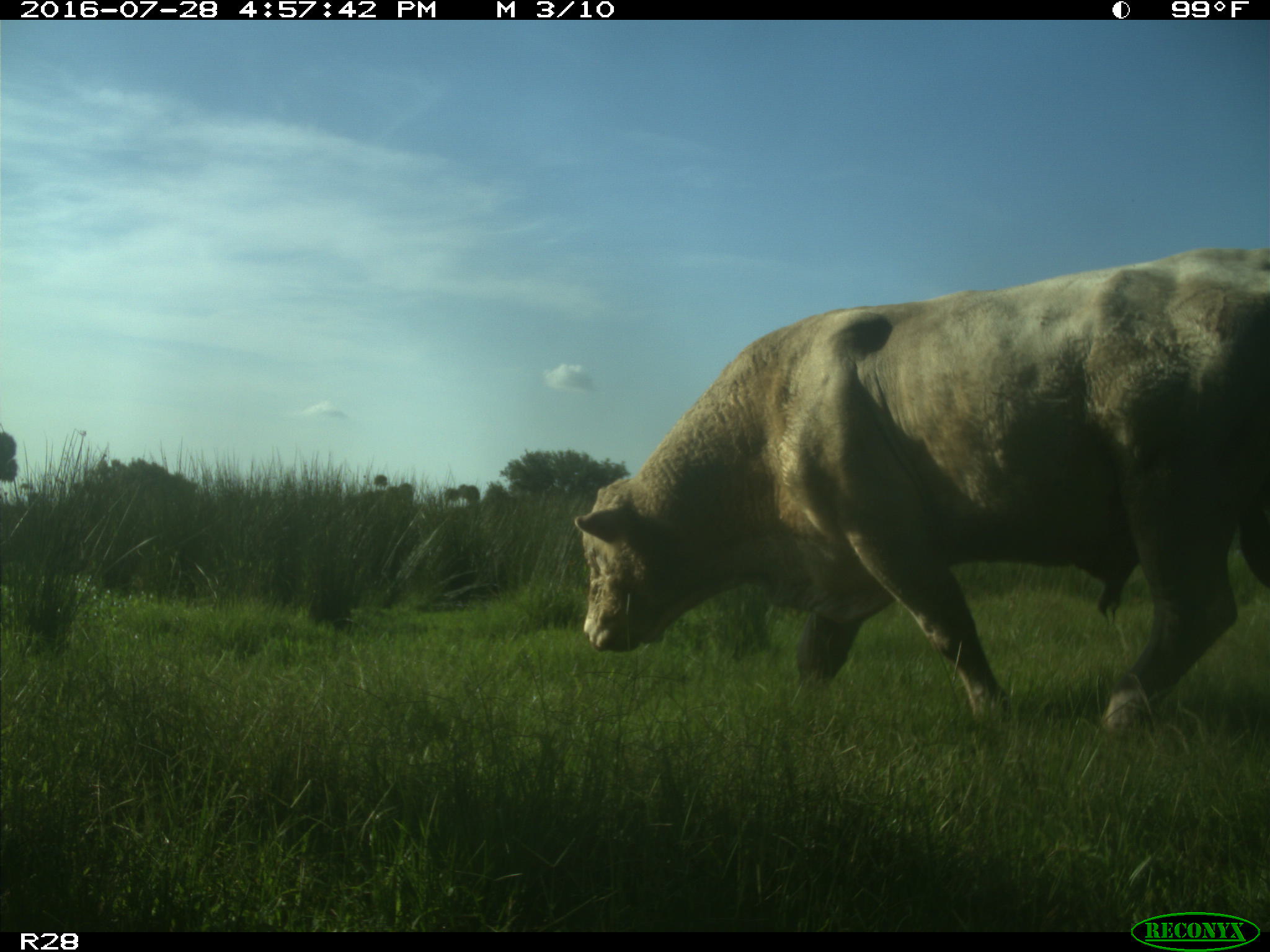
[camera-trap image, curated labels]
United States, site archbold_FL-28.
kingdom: Animalia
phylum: Chordata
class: Mammalia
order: Artiodactyla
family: Bovidae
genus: Bos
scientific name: Bos taurus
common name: domestic cow